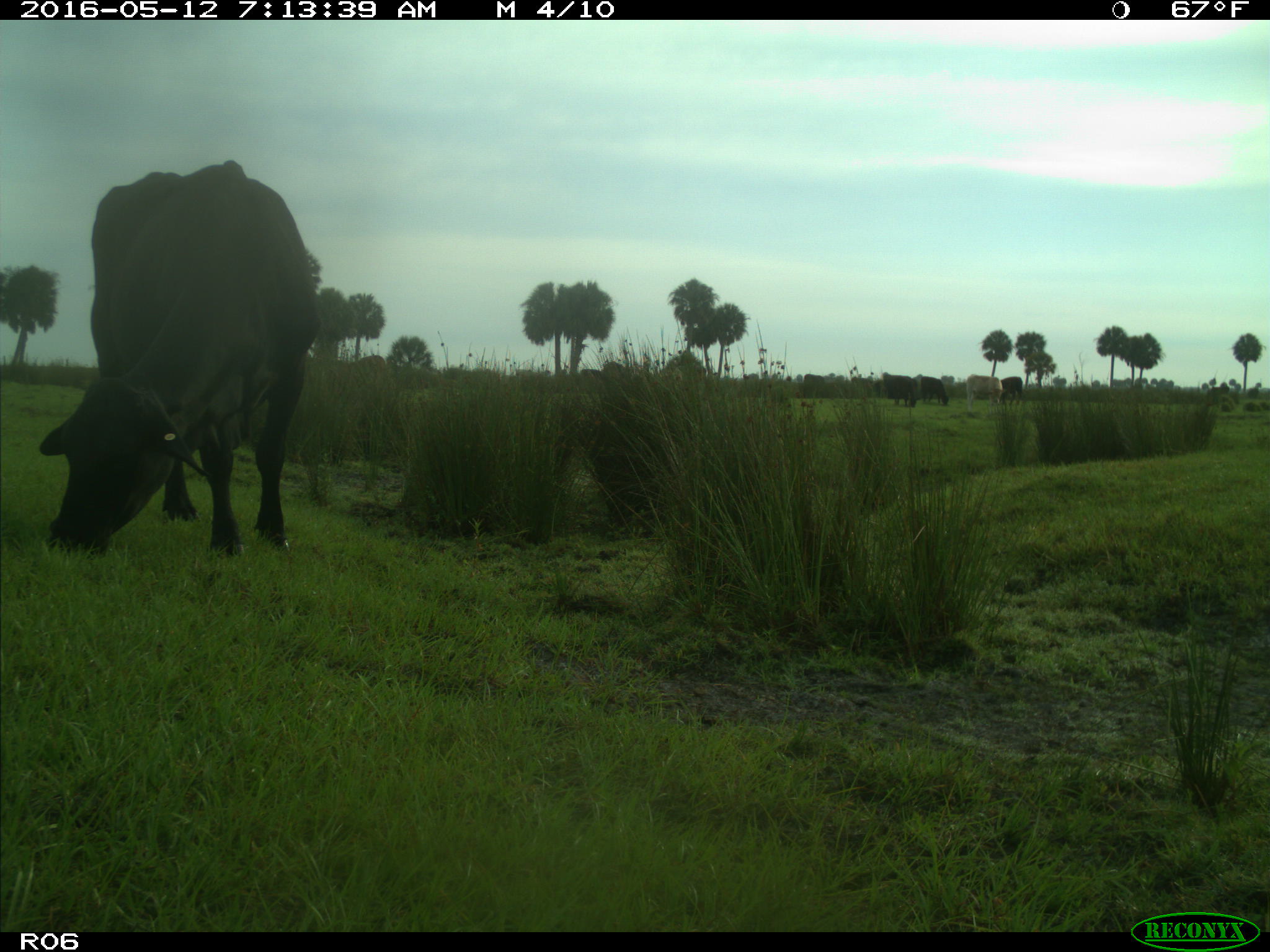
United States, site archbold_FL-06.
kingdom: Animalia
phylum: Chordata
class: Mammalia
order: Artiodactyla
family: Bovidae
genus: Bos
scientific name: Bos taurus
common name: domestic cow